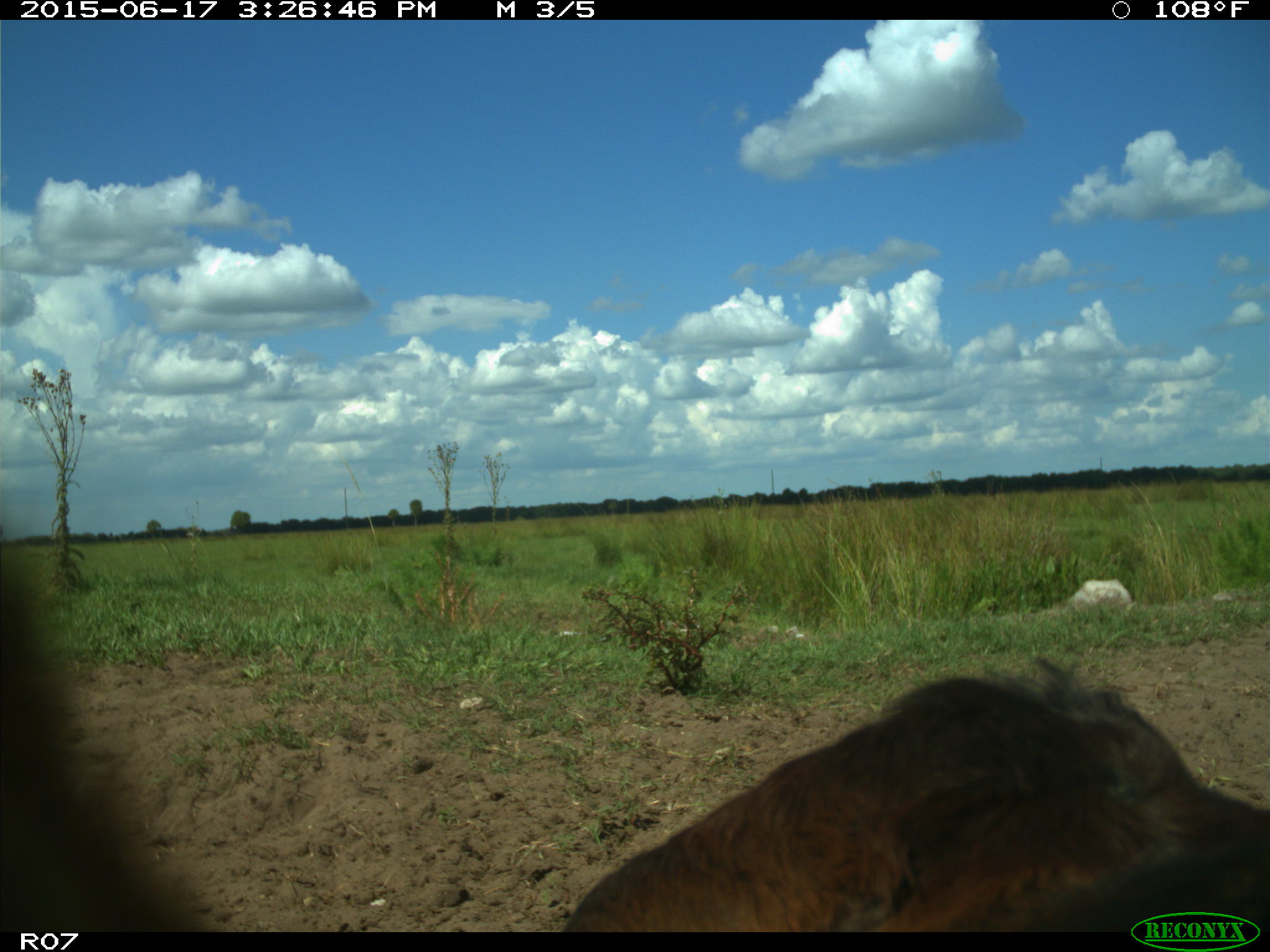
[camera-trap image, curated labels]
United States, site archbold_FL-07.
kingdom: Animalia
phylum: Chordata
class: Mammalia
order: Artiodactyla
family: Bovidae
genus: Bos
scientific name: Bos taurus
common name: domestic cow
Bos taurus (domestic cow).